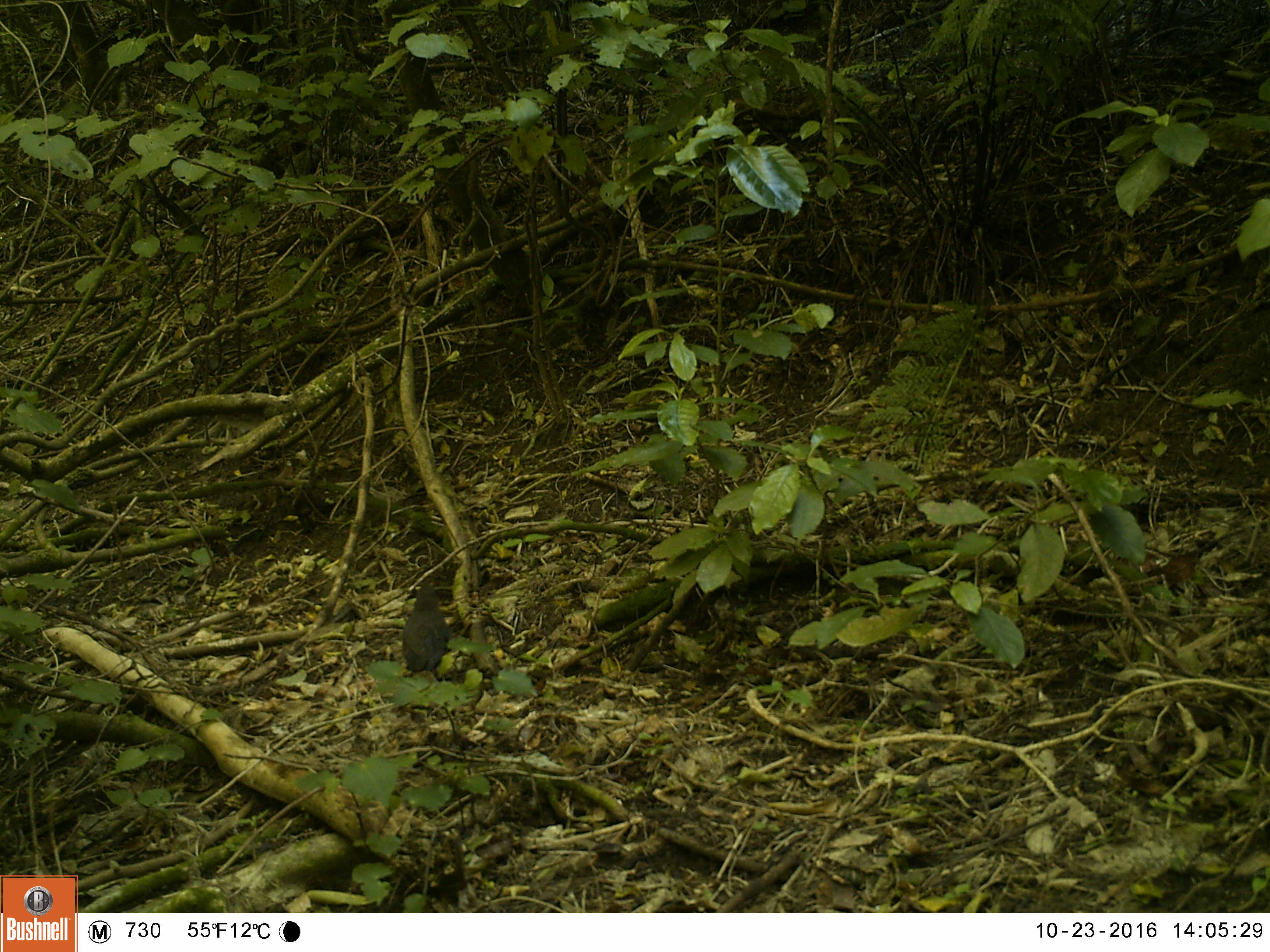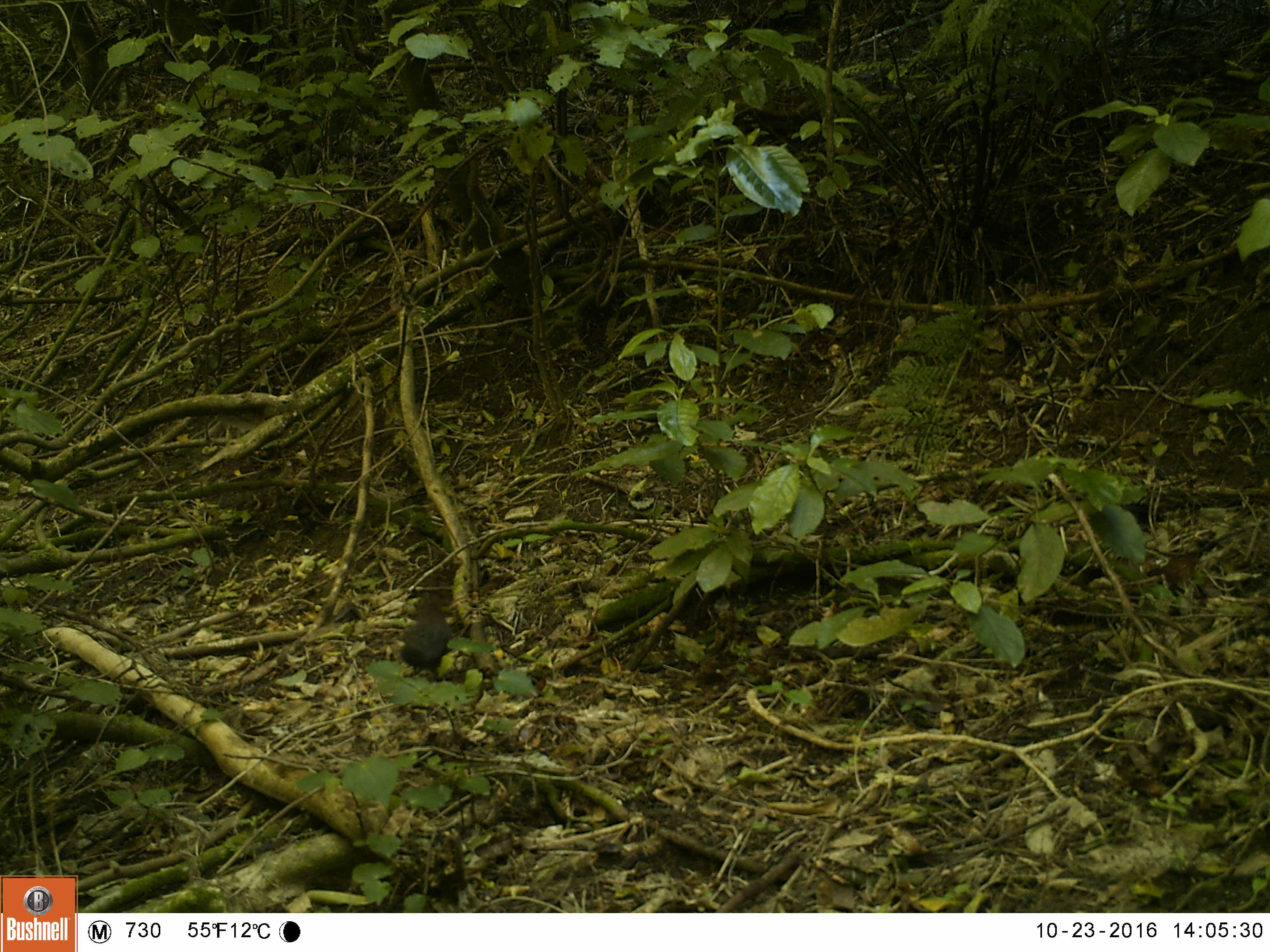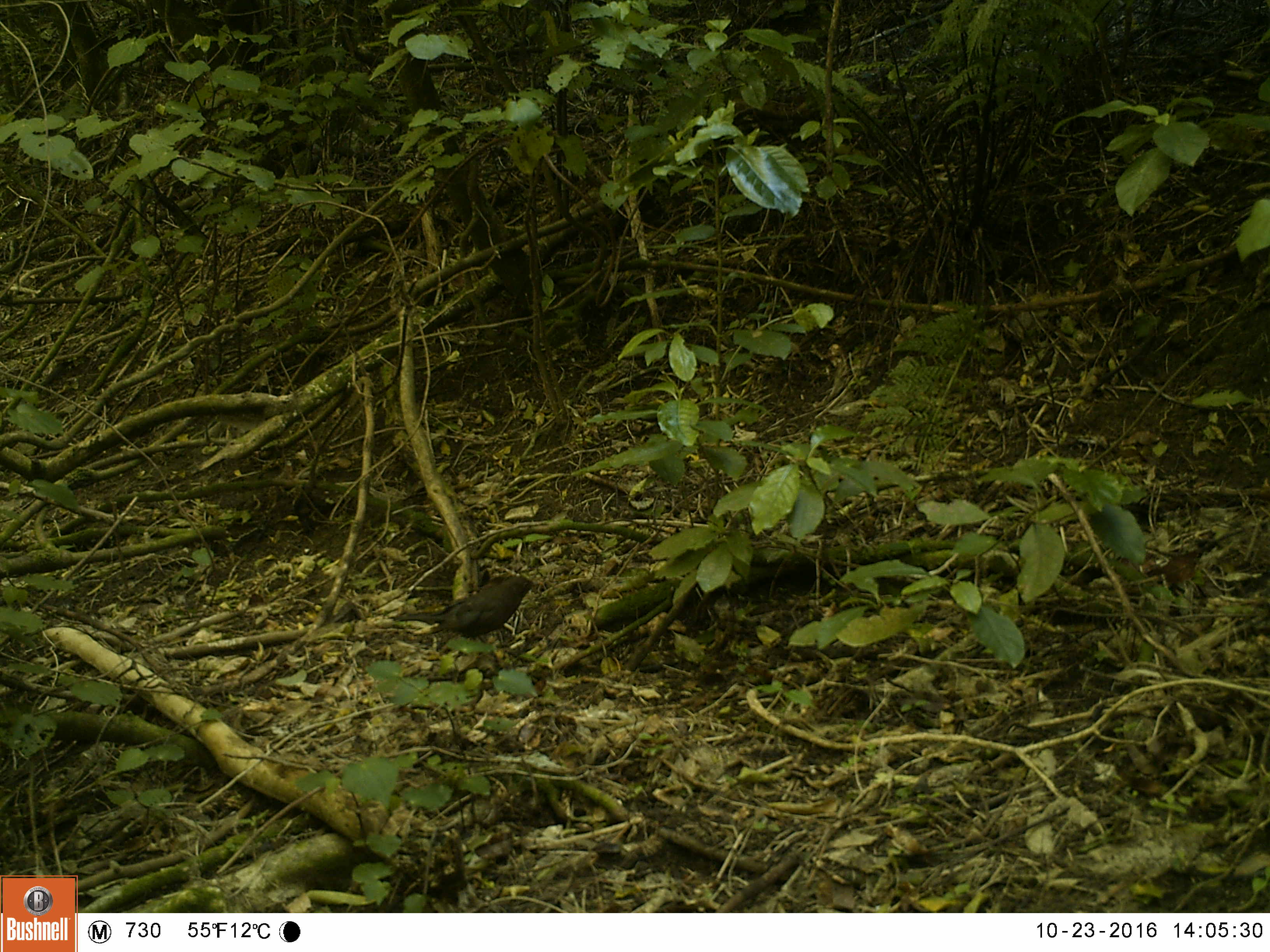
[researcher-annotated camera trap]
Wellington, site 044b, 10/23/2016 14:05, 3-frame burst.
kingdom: Animalia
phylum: Chordata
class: Aves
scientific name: Aves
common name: bird